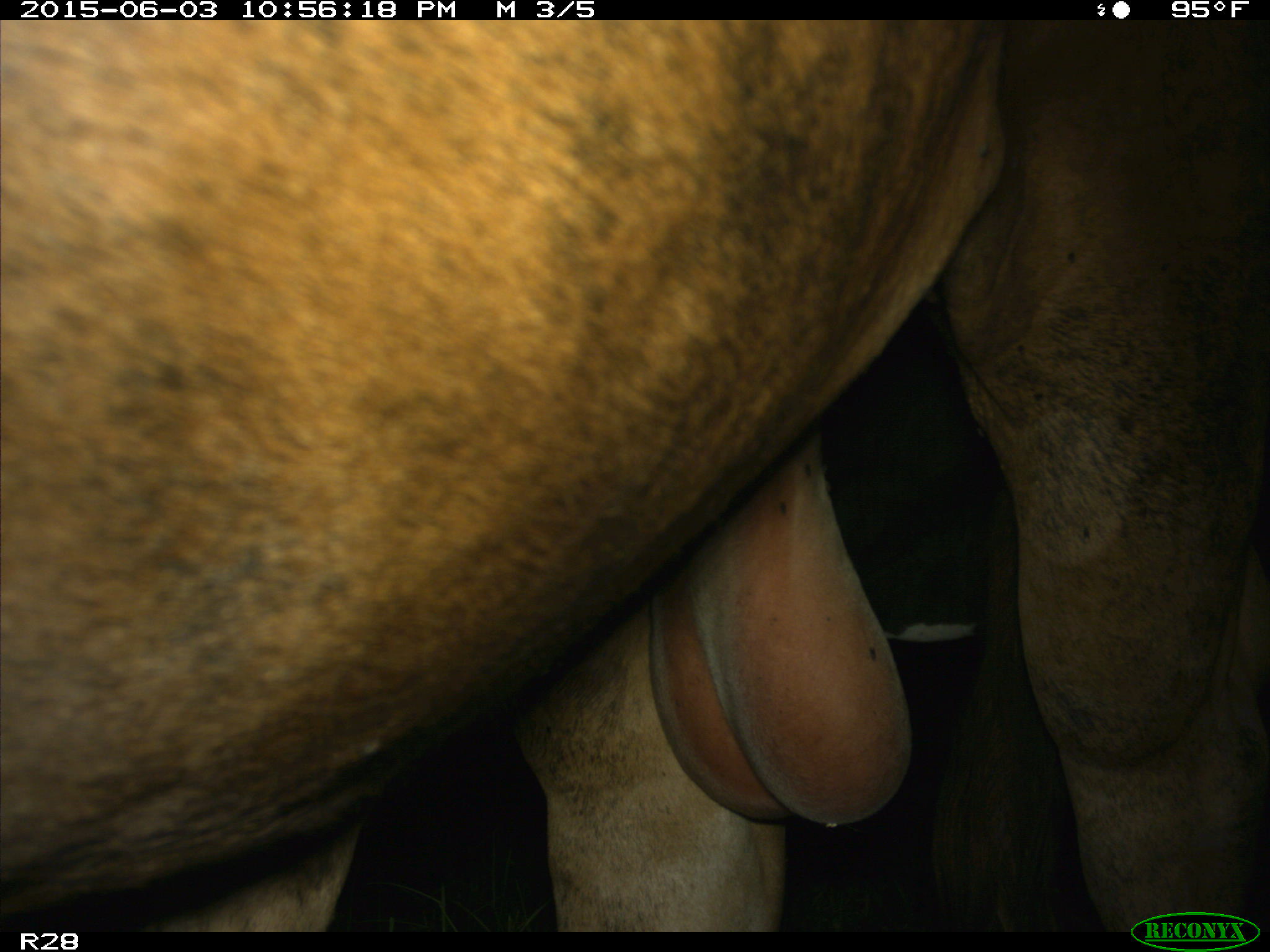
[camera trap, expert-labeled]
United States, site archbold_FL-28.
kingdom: Animalia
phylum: Chordata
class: Mammalia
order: Artiodactyla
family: Bovidae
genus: Bos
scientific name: Bos taurus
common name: domestic cow